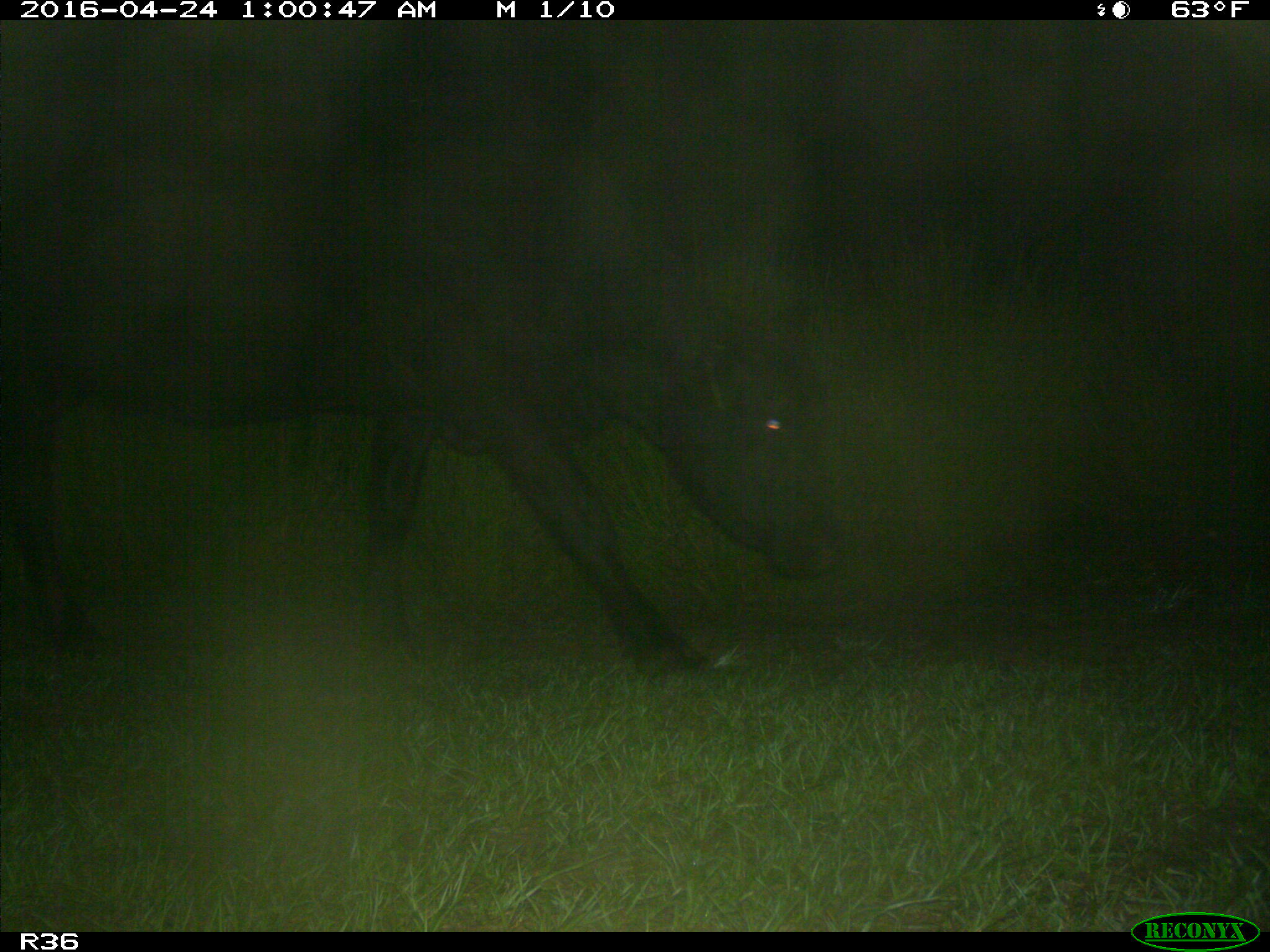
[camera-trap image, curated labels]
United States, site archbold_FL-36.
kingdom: Animalia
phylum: Chordata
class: Mammalia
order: Artiodactyla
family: Bovidae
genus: Bos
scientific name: Bos taurus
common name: domestic cow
Bos taurus (domestic cow).